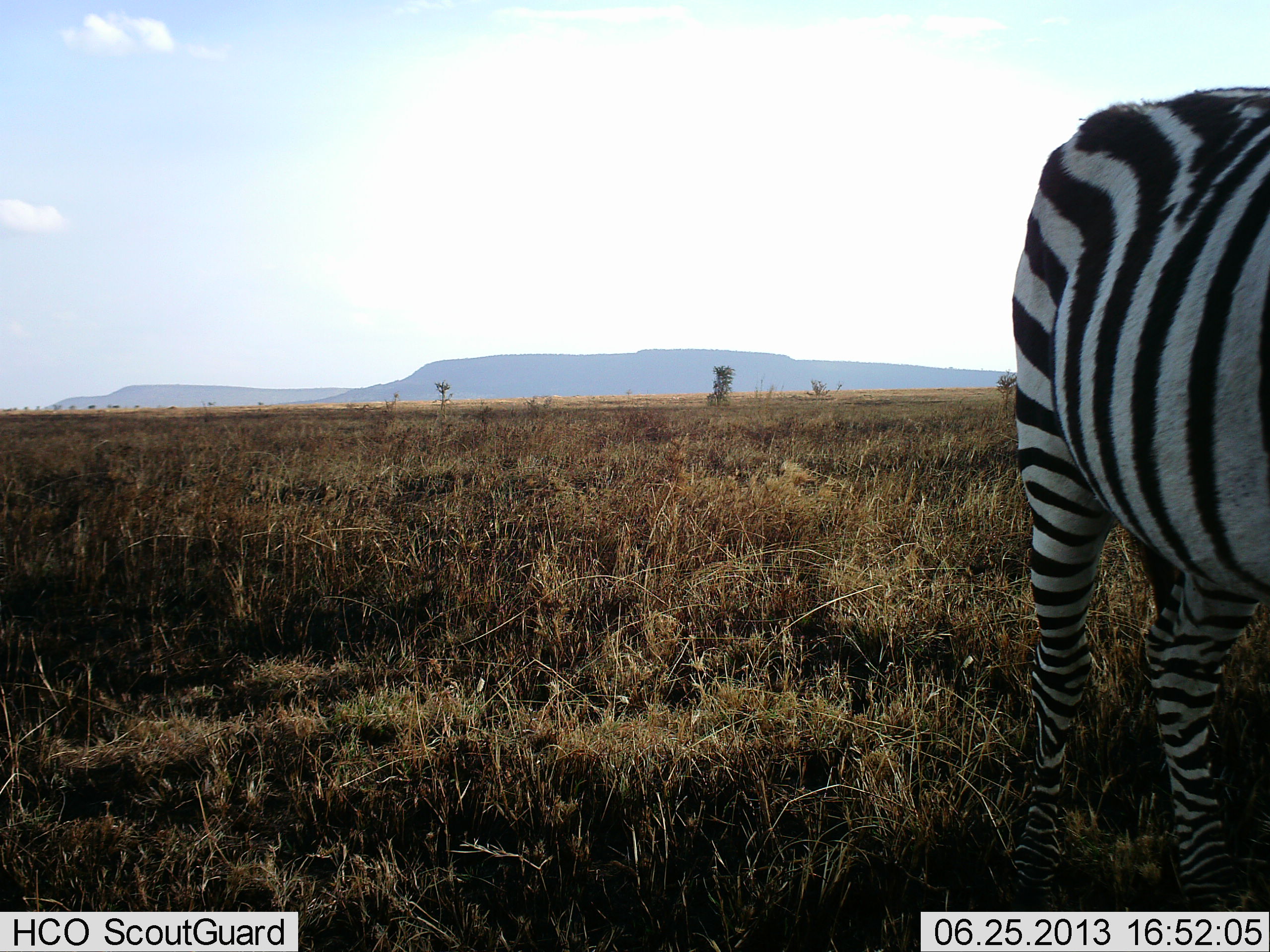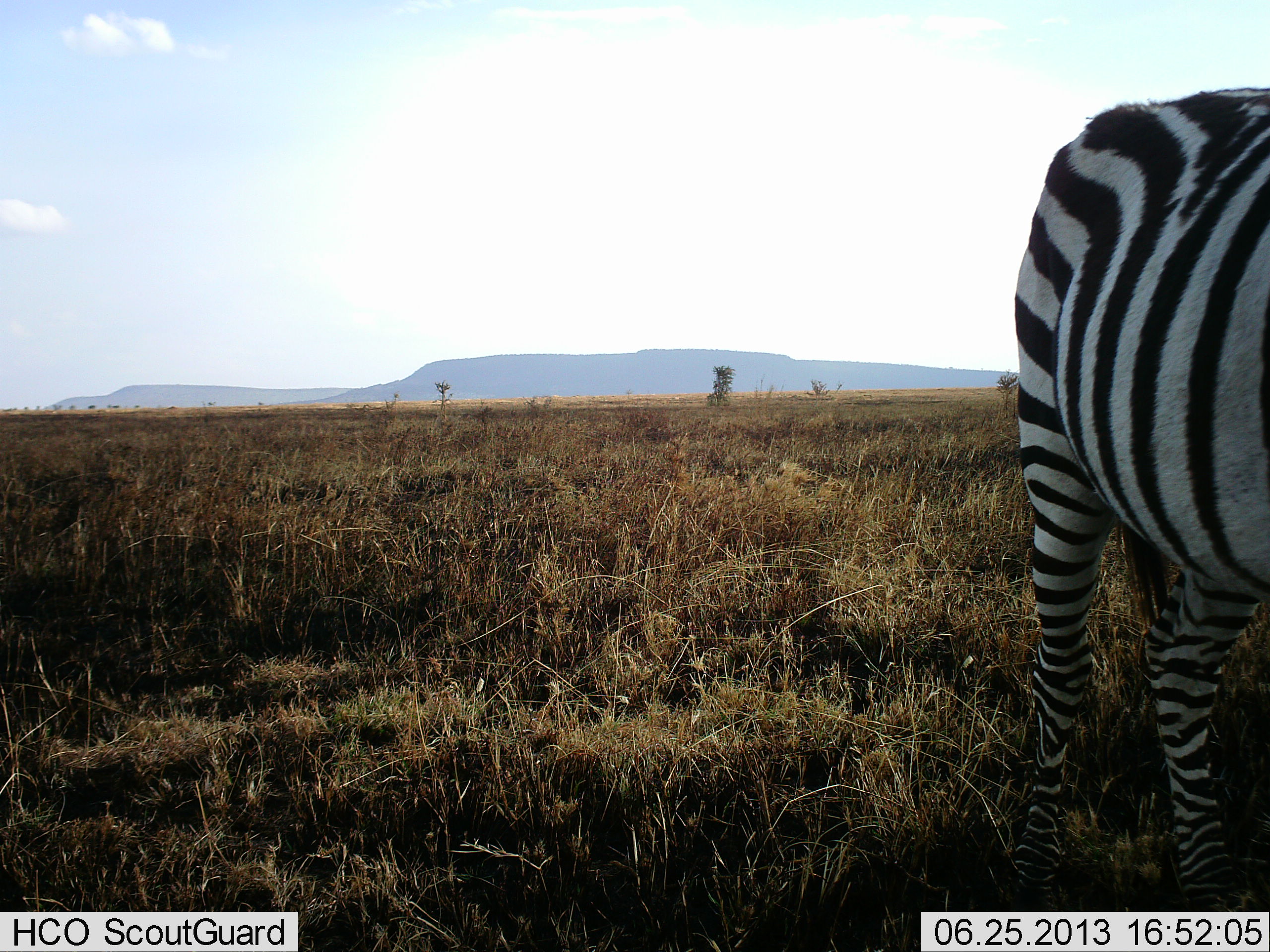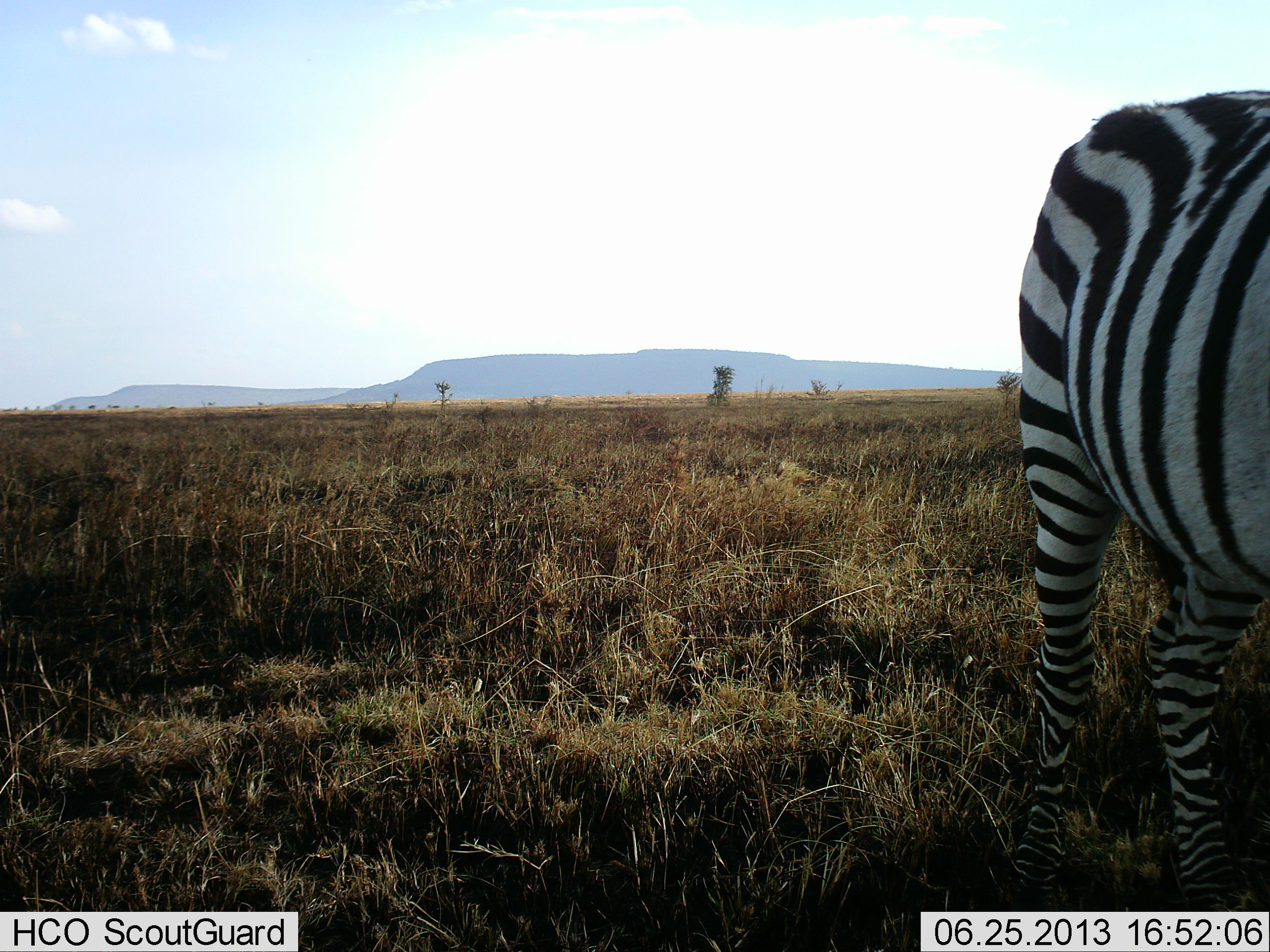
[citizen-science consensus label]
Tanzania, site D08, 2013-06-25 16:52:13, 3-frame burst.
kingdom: Animalia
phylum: Chordata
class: Mammalia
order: Perissodactyla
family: Equidae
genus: Equus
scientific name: Equus quagga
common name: plains zebra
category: zebra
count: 1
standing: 89%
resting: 0%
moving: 6%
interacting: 6%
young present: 0%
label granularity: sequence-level